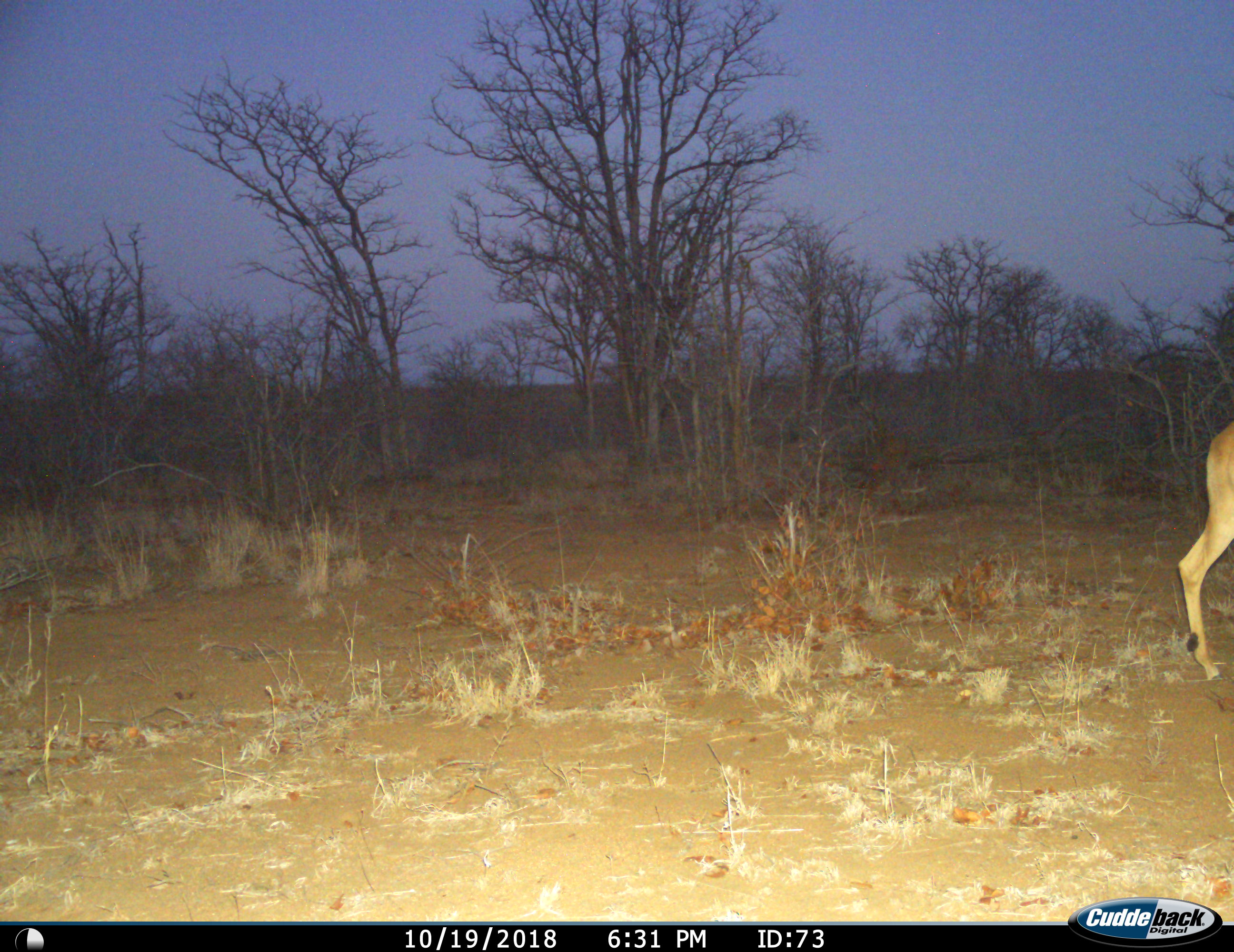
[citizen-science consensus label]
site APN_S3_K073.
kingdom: Animalia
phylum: Chordata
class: Mammalia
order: Artiodactyla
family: Bovidae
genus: Aepyceros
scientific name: Aepyceros melampus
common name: impala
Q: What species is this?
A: Impala (Aepyceros melampus).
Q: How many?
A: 1.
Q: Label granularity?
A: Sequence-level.